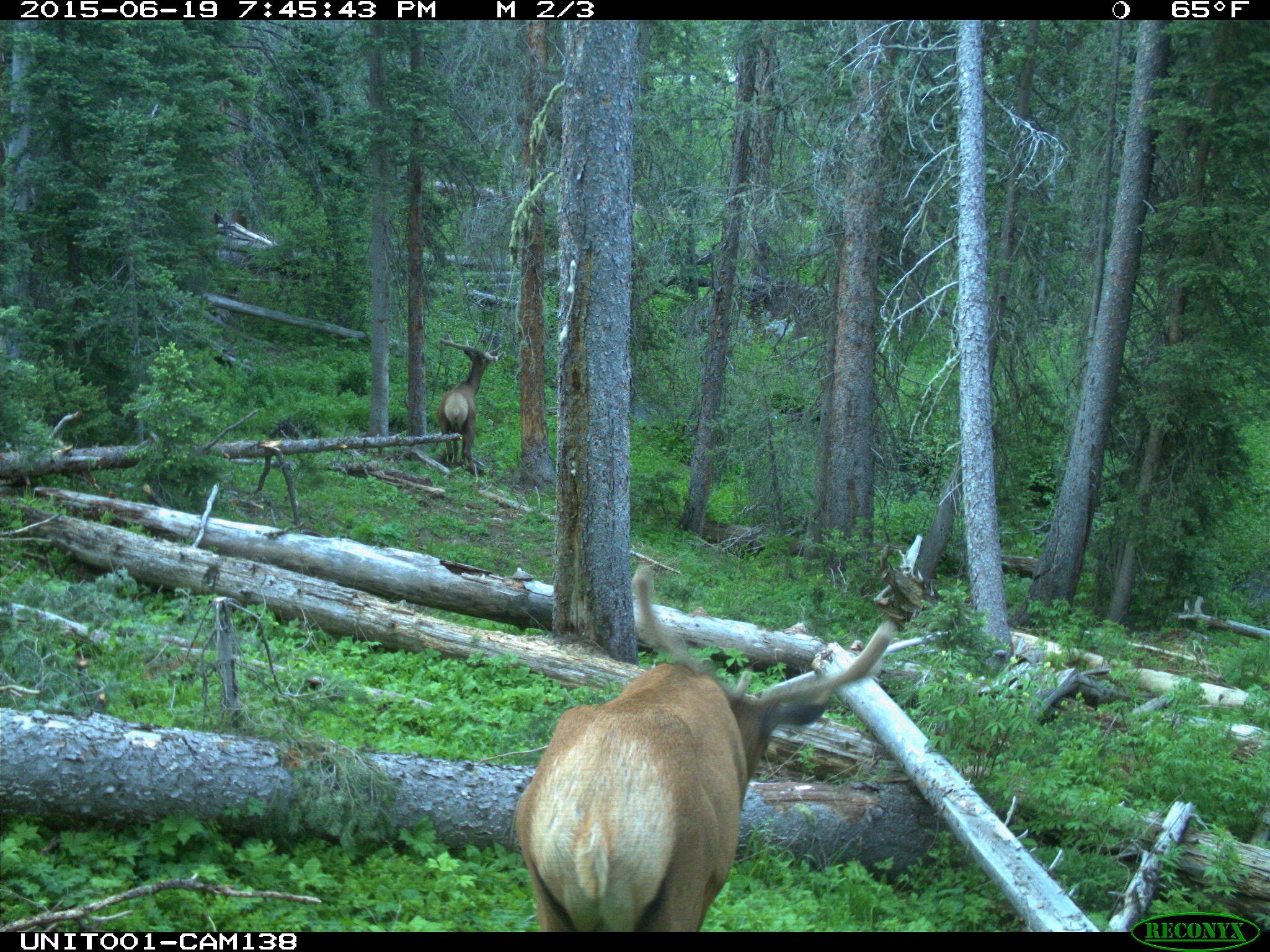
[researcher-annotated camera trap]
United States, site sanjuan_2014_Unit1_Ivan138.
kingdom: Animalia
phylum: Chordata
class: Mammalia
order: Artiodactyla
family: Cervidae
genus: Cervus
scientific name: Cervus elaphus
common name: red deer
Cervus elaphus (red deer).